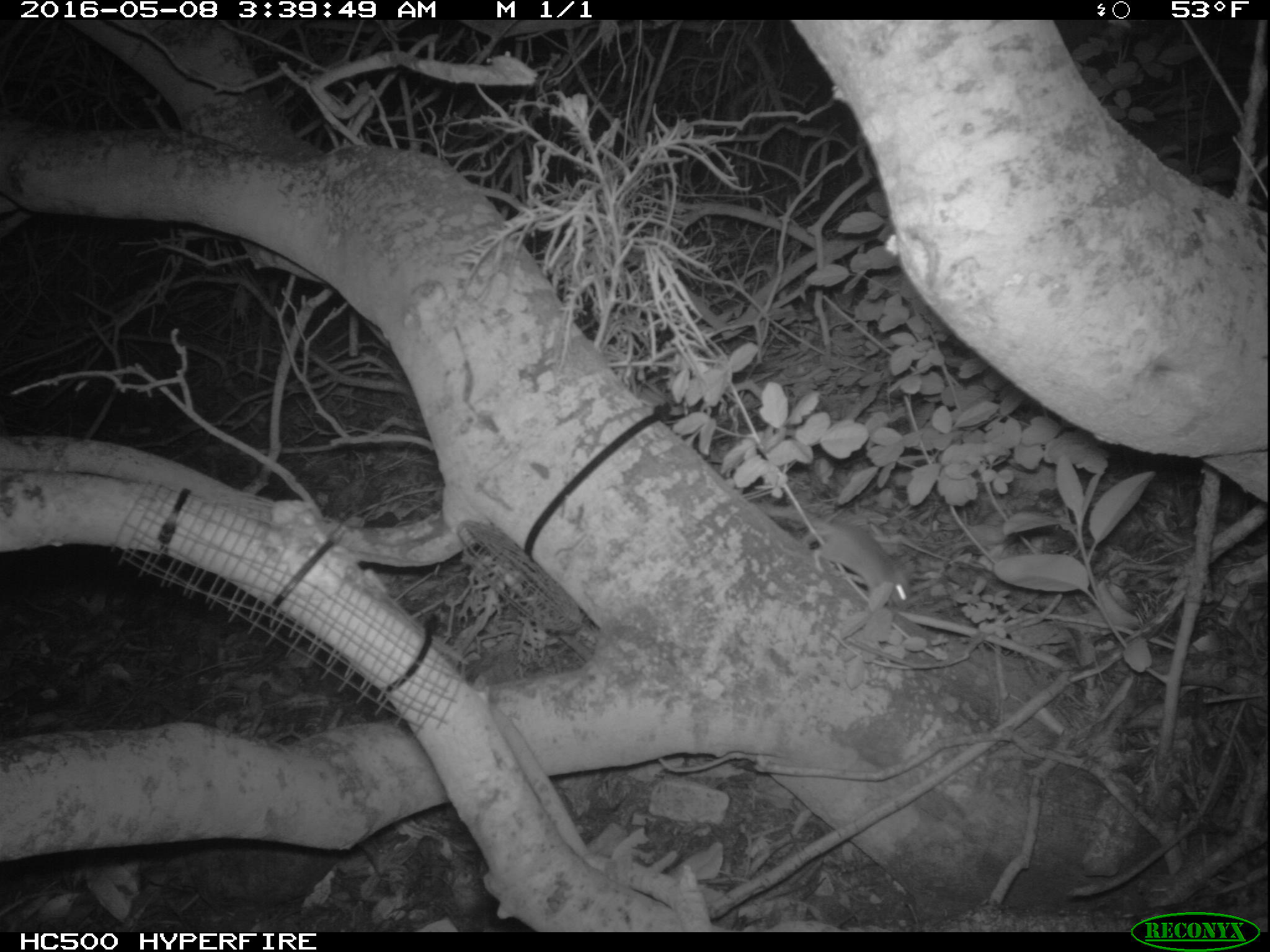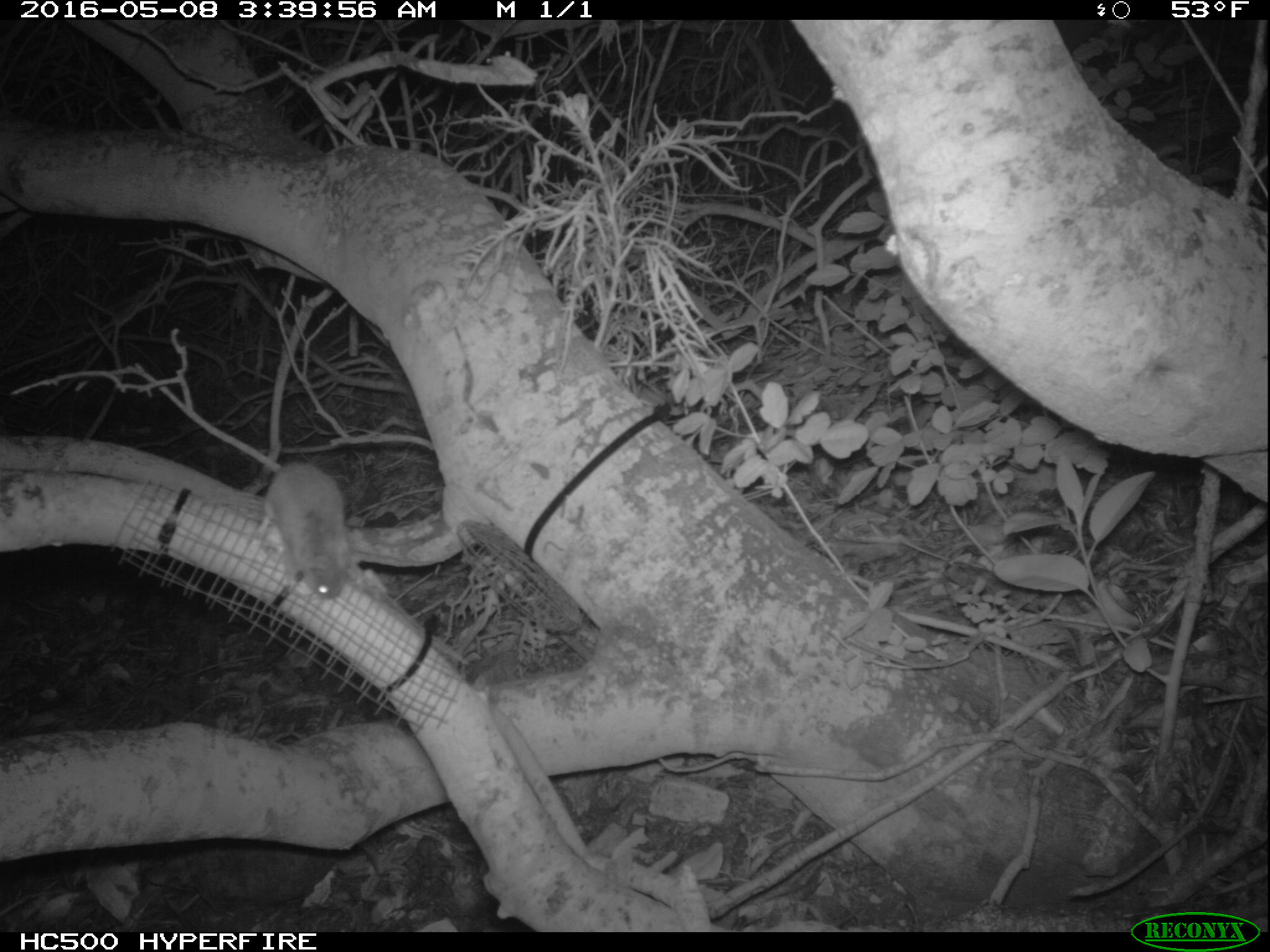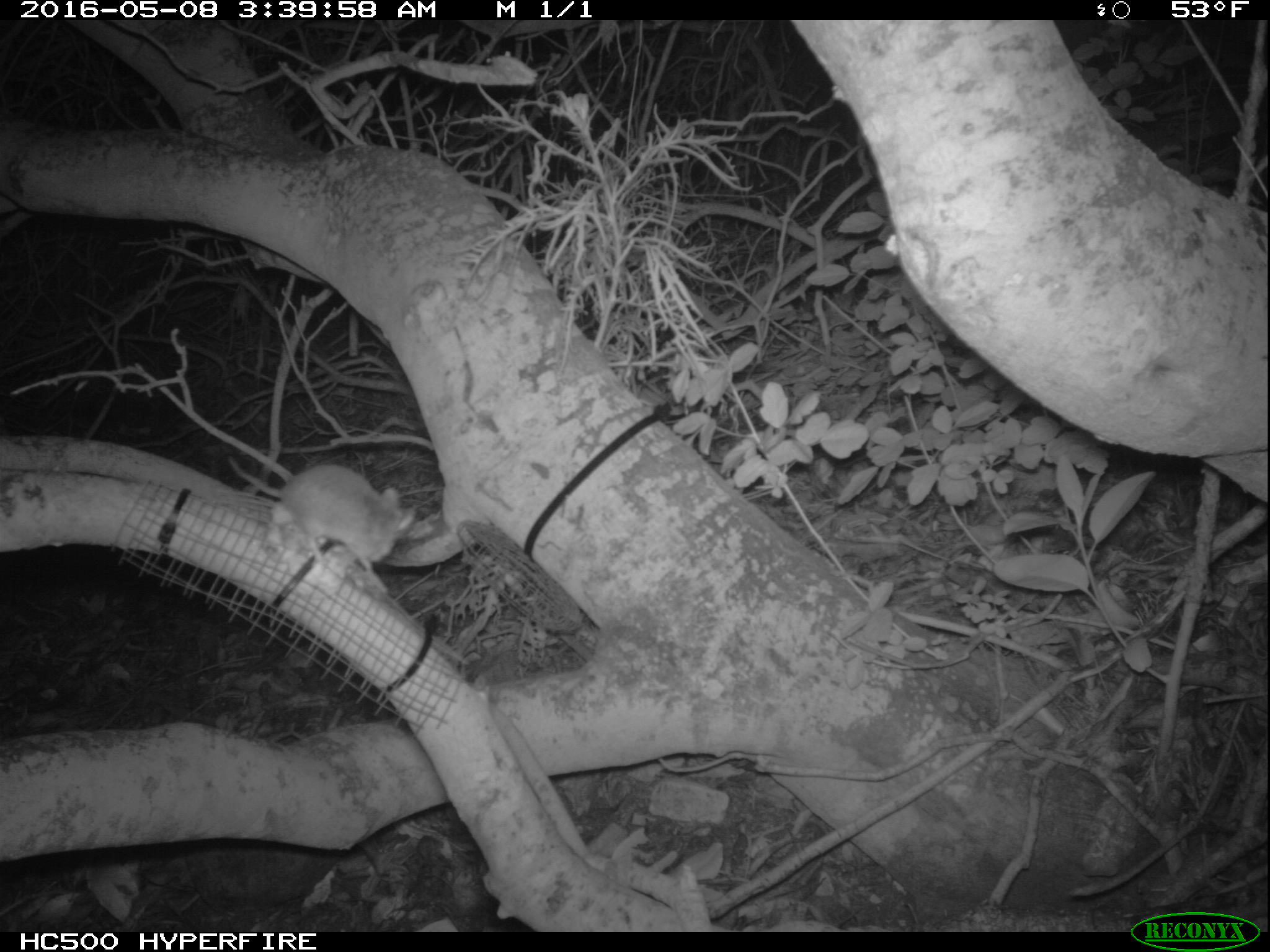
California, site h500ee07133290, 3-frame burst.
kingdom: Animalia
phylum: Chordata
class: Mammalia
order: Rodentia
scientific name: Rodentia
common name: rodent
Rodent (Rodentia).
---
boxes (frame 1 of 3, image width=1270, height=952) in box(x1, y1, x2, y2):
rodent: box(751, 502, 913, 609)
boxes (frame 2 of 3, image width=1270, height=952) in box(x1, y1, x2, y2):
rodent: box(255, 461, 351, 598)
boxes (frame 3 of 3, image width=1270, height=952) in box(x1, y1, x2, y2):
rodent: box(228, 456, 415, 592)